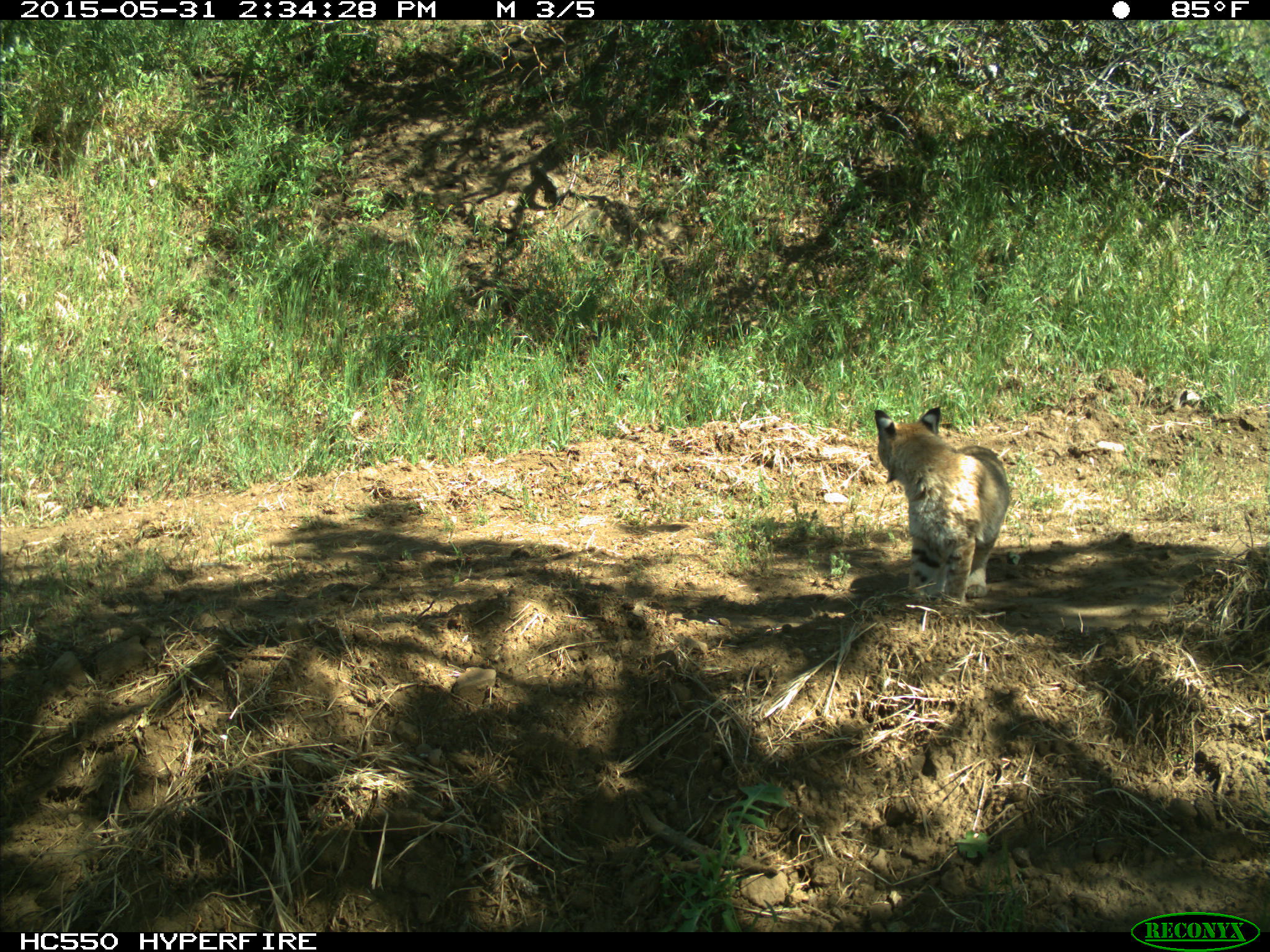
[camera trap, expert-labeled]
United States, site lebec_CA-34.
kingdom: Animalia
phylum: Chordata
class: Mammalia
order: Carnivora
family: Felidae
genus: Lynx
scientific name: Lynx rufus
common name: bobcat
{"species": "Lynx rufus (bobcat)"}